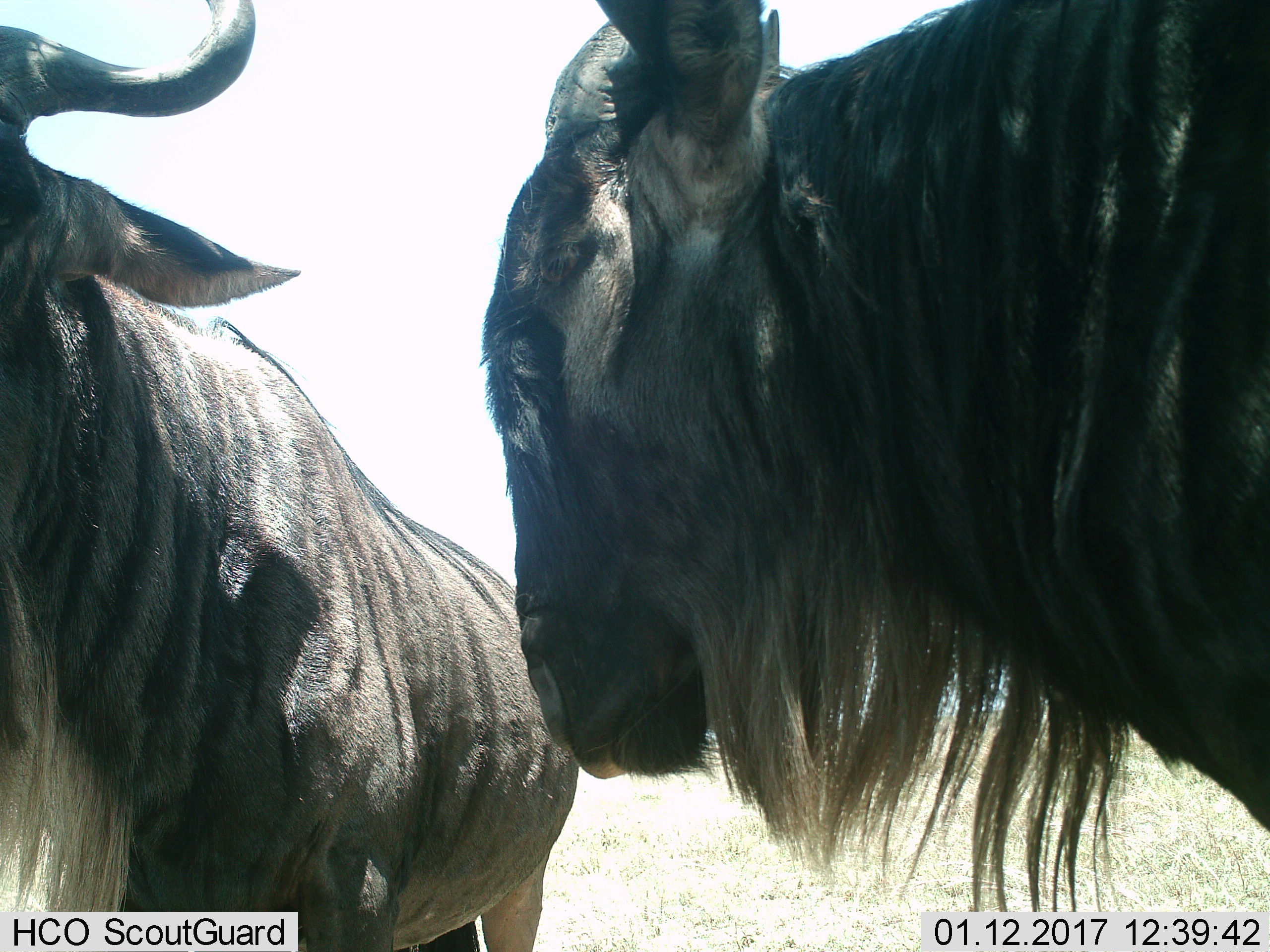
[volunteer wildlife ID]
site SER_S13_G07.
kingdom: Animalia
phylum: Chordata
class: Mammalia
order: Artiodactyla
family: Bovidae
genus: Connochaetes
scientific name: Connochaetes taurinus taurinus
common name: blue wildebeest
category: wildebeestblue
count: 2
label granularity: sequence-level